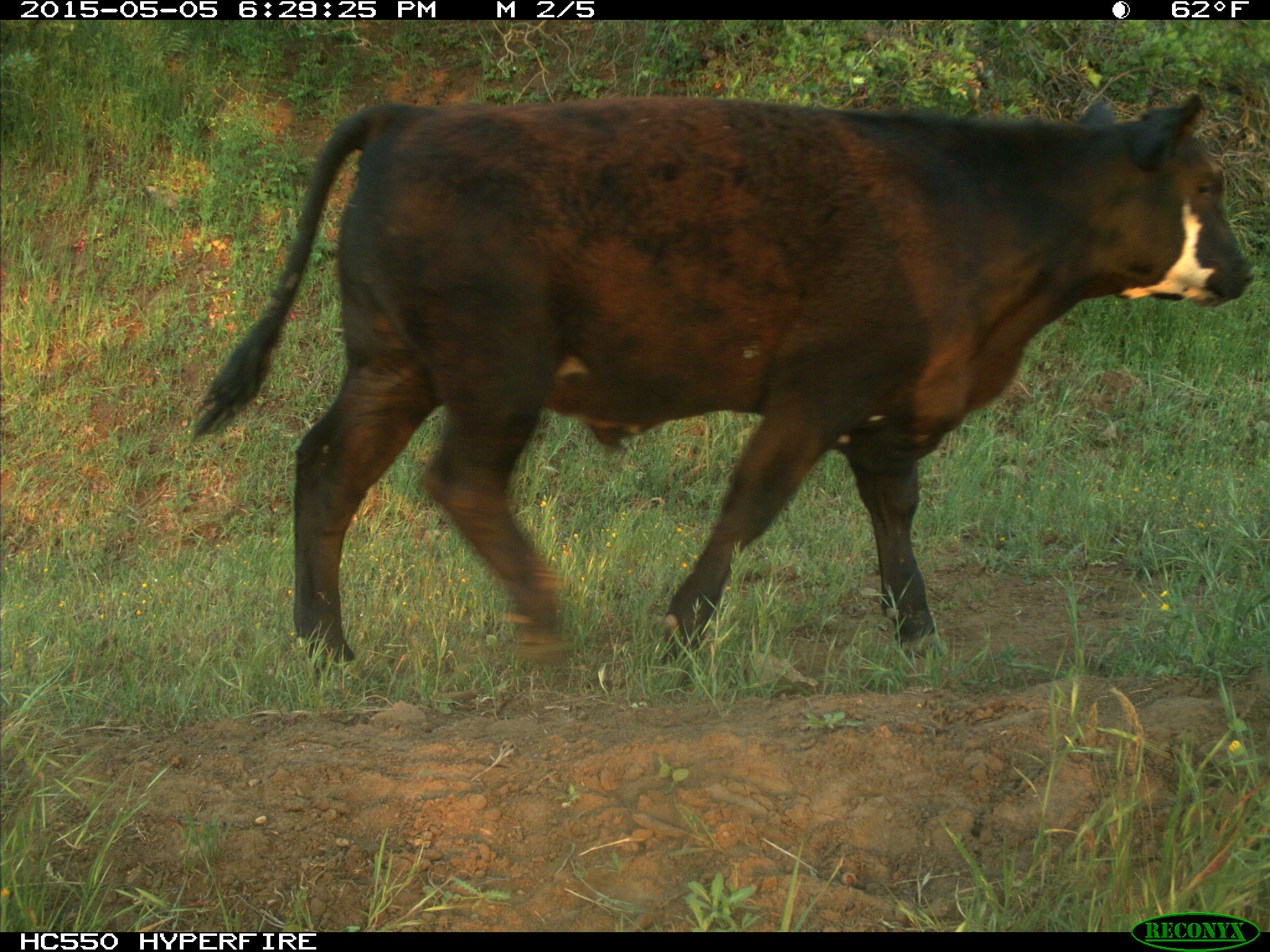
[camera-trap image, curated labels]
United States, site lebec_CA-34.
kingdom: Animalia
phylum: Chordata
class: Mammalia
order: Artiodactyla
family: Bovidae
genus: Bos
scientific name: Bos taurus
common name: domestic cow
Bos taurus (domestic cow).